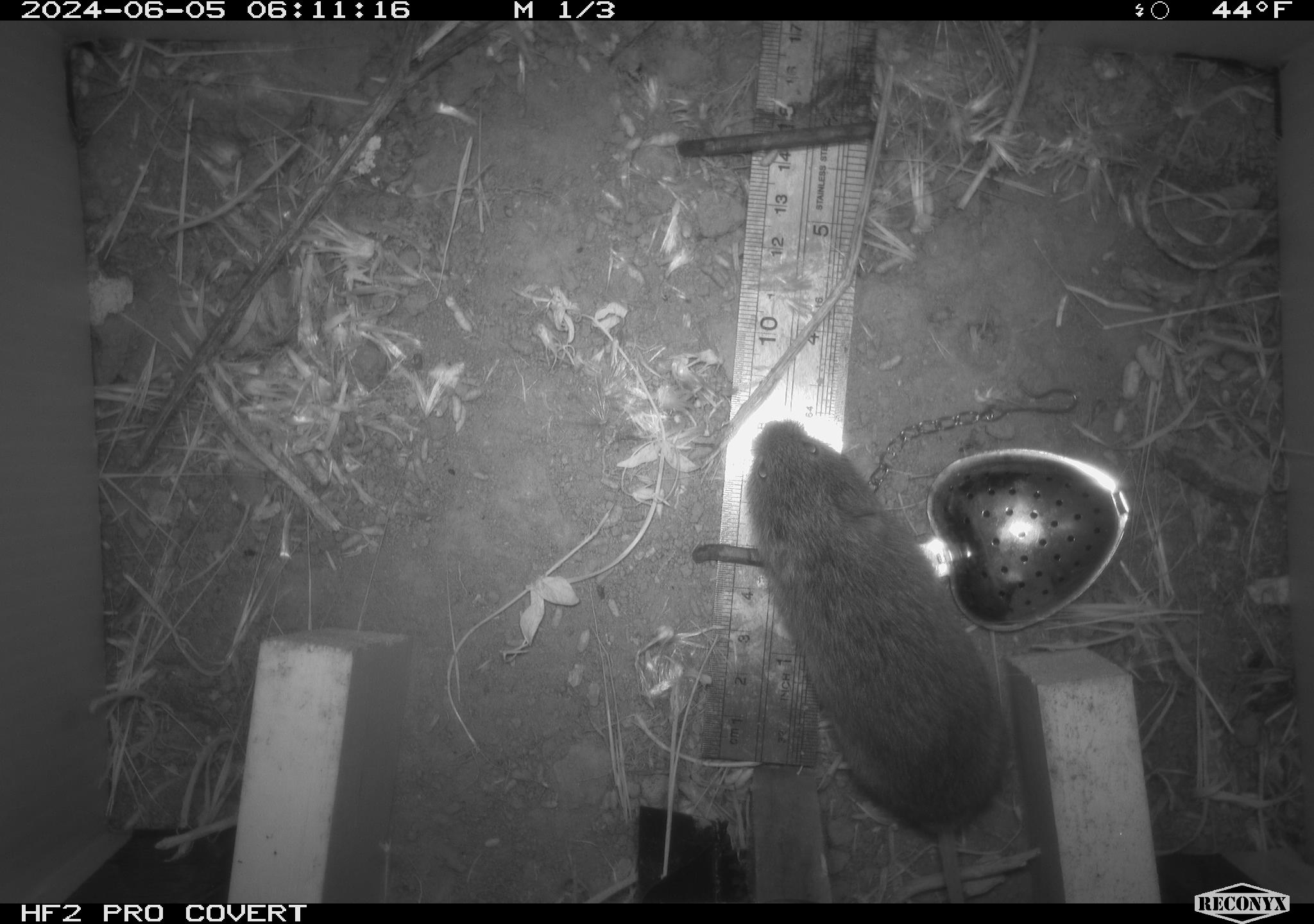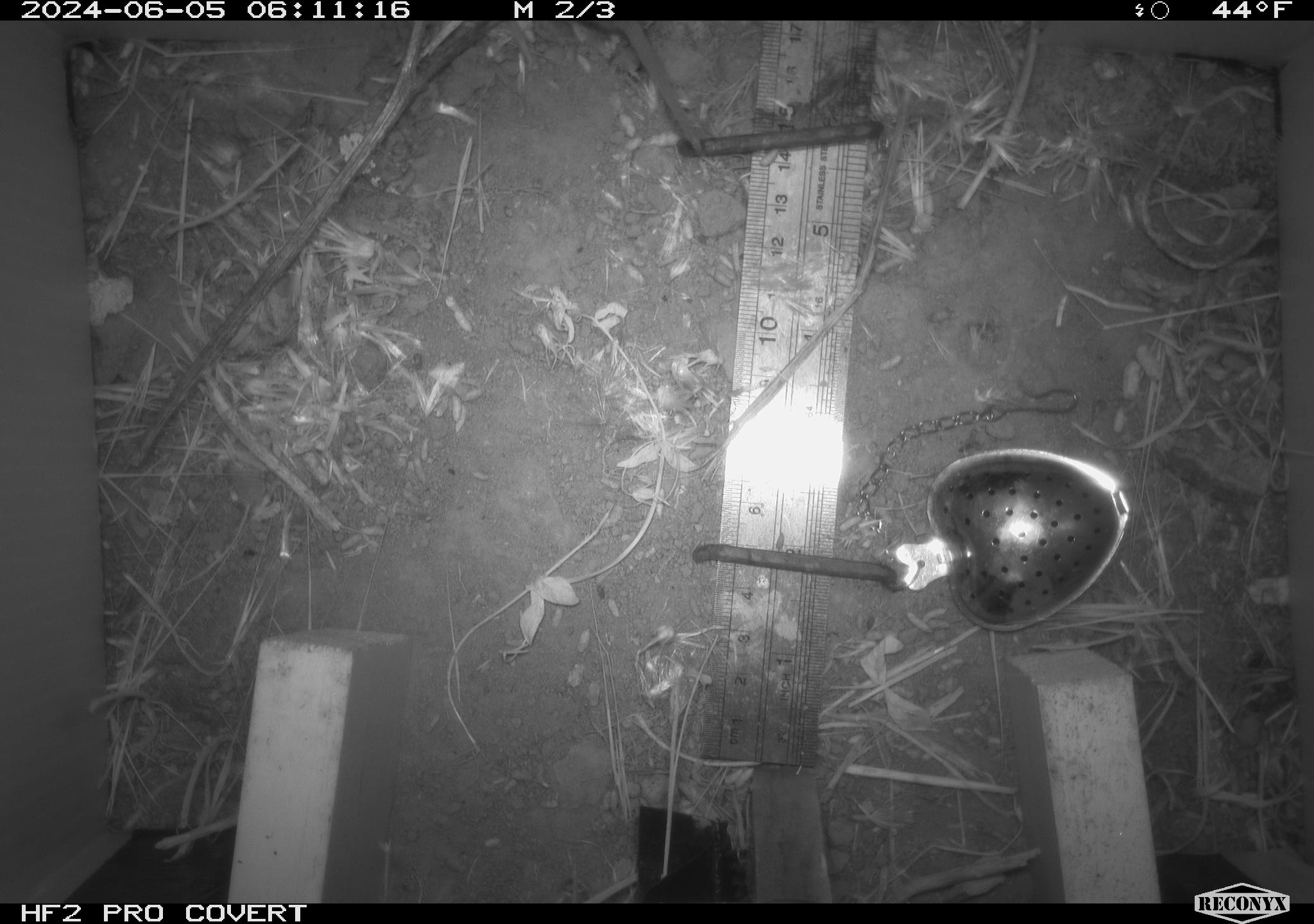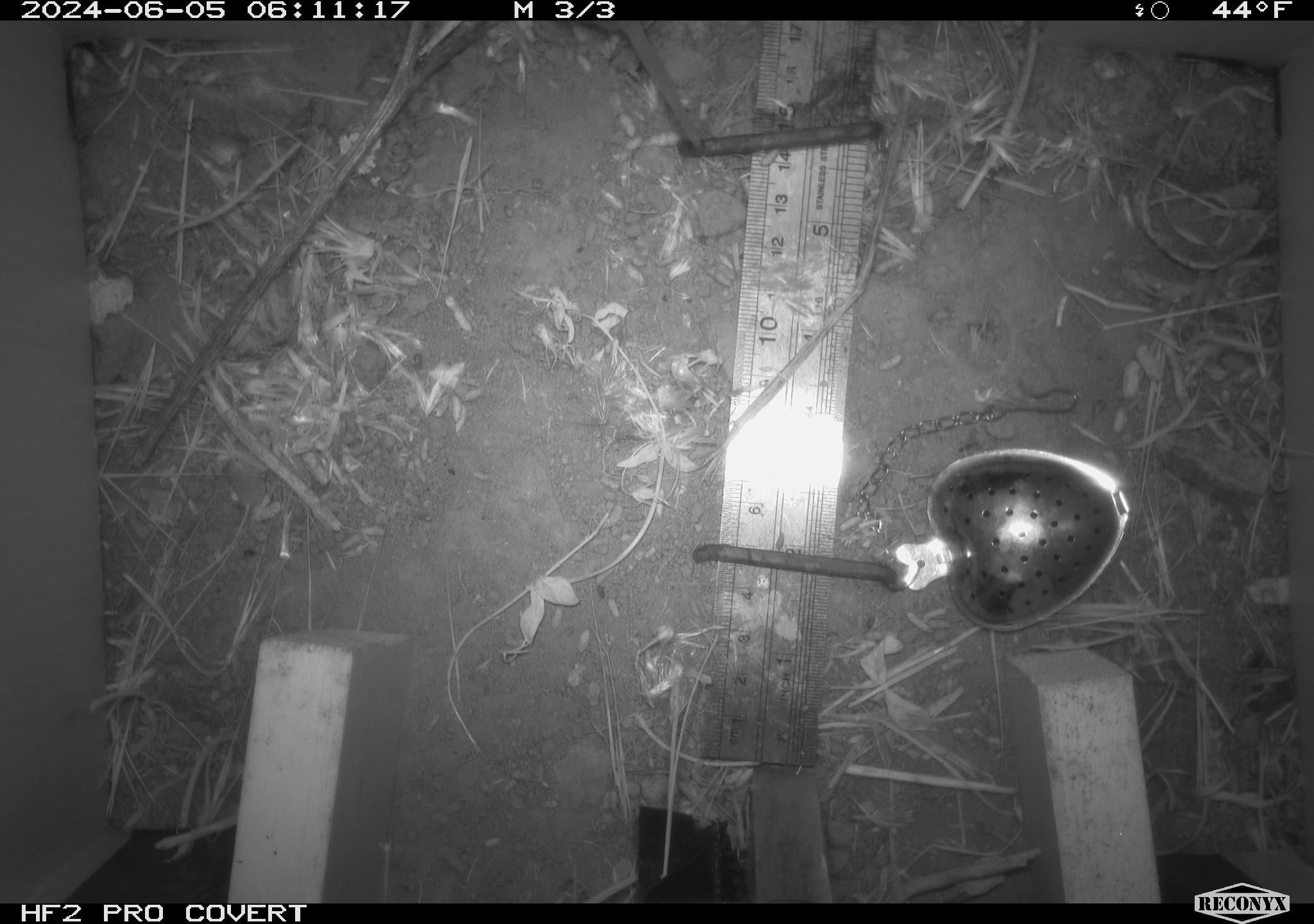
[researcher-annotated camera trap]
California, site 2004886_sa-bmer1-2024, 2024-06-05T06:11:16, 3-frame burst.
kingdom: Animalia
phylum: Chordata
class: Mammalia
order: Rodentia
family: Cricetidae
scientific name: Arvicolinae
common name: voles, lemmings, and muskrats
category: arvicolinae subfamily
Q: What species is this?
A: Arvicolinae subfamily (voles, lemmings, and muskrats) (Arvicolinae).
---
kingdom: Animalia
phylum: Chordata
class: Mammalia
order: Rodentia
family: Cricetidae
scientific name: Cricetidae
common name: hamsters, voles, lemmings, and allies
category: cricetidae family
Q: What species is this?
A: Cricetidae family (hamsters, voles, lemmings, and allies) (Cricetidae).